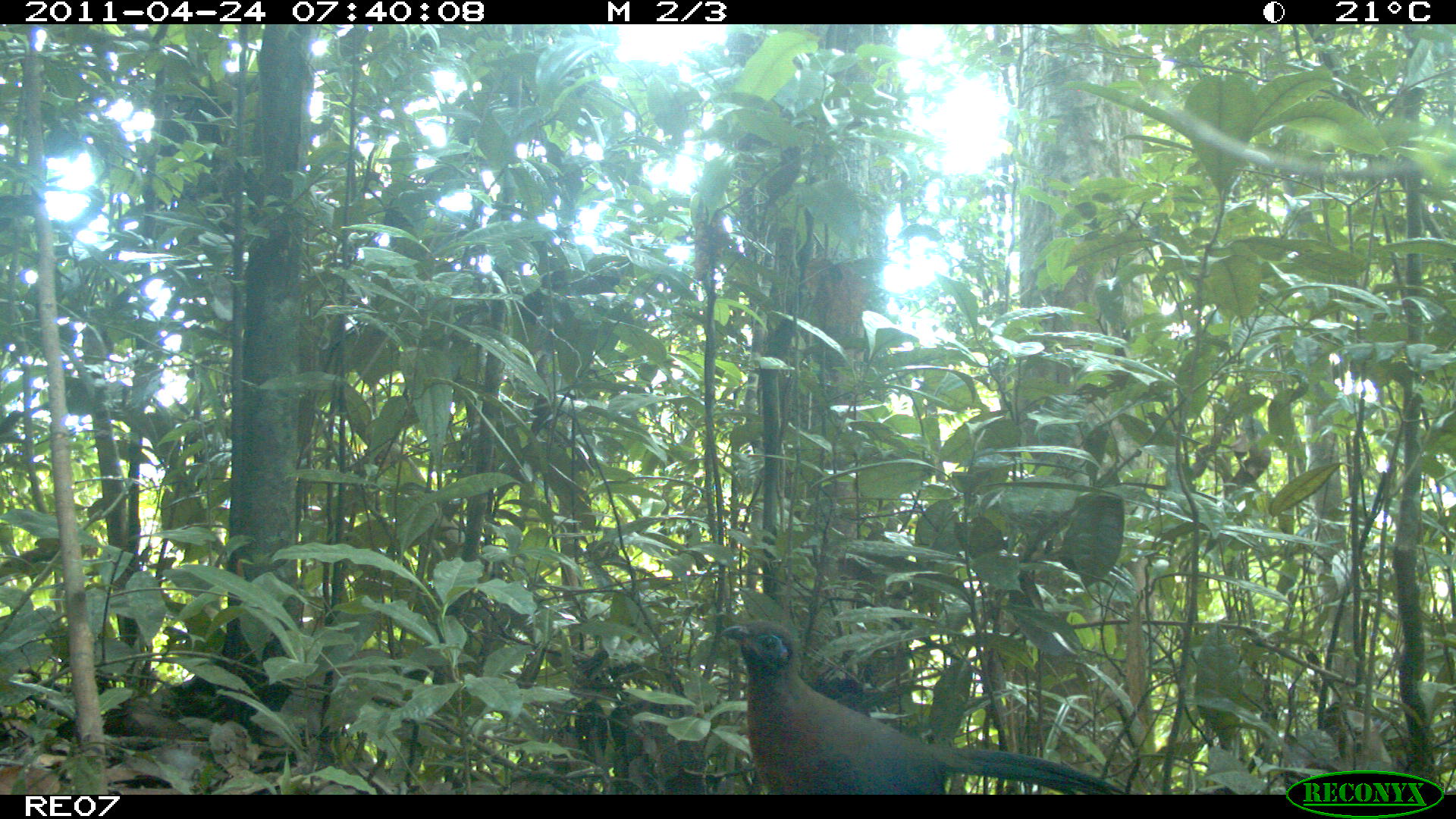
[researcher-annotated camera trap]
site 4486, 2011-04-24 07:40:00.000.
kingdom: Animalia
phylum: Chordata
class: Aves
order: Cuculiformes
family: Cuculidae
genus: Coua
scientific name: Coua serriana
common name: red-breasted coua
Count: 1.